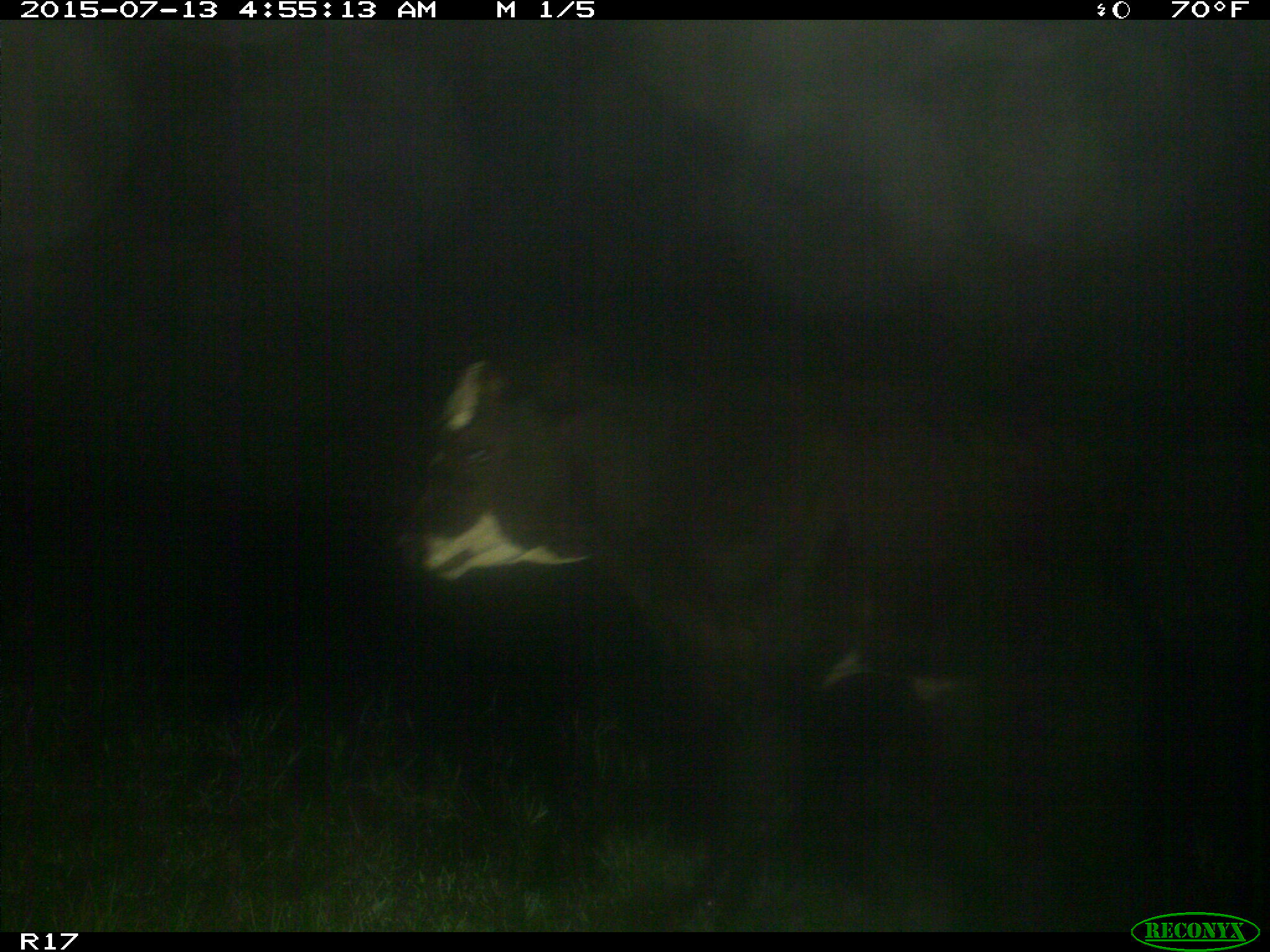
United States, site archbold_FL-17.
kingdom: Animalia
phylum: Chordata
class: Mammalia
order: Artiodactyla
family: Bovidae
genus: Bos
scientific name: Bos taurus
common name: domestic cow